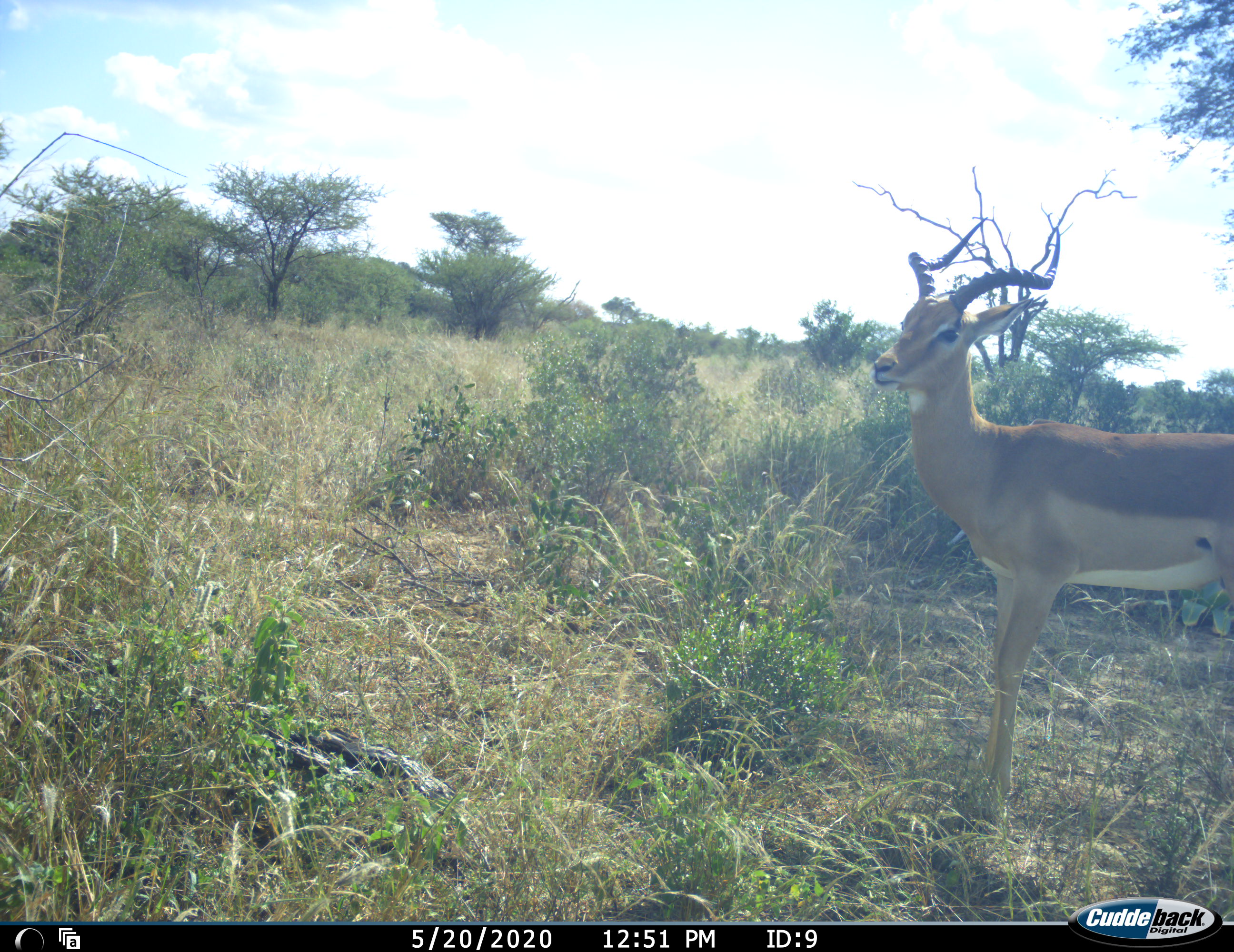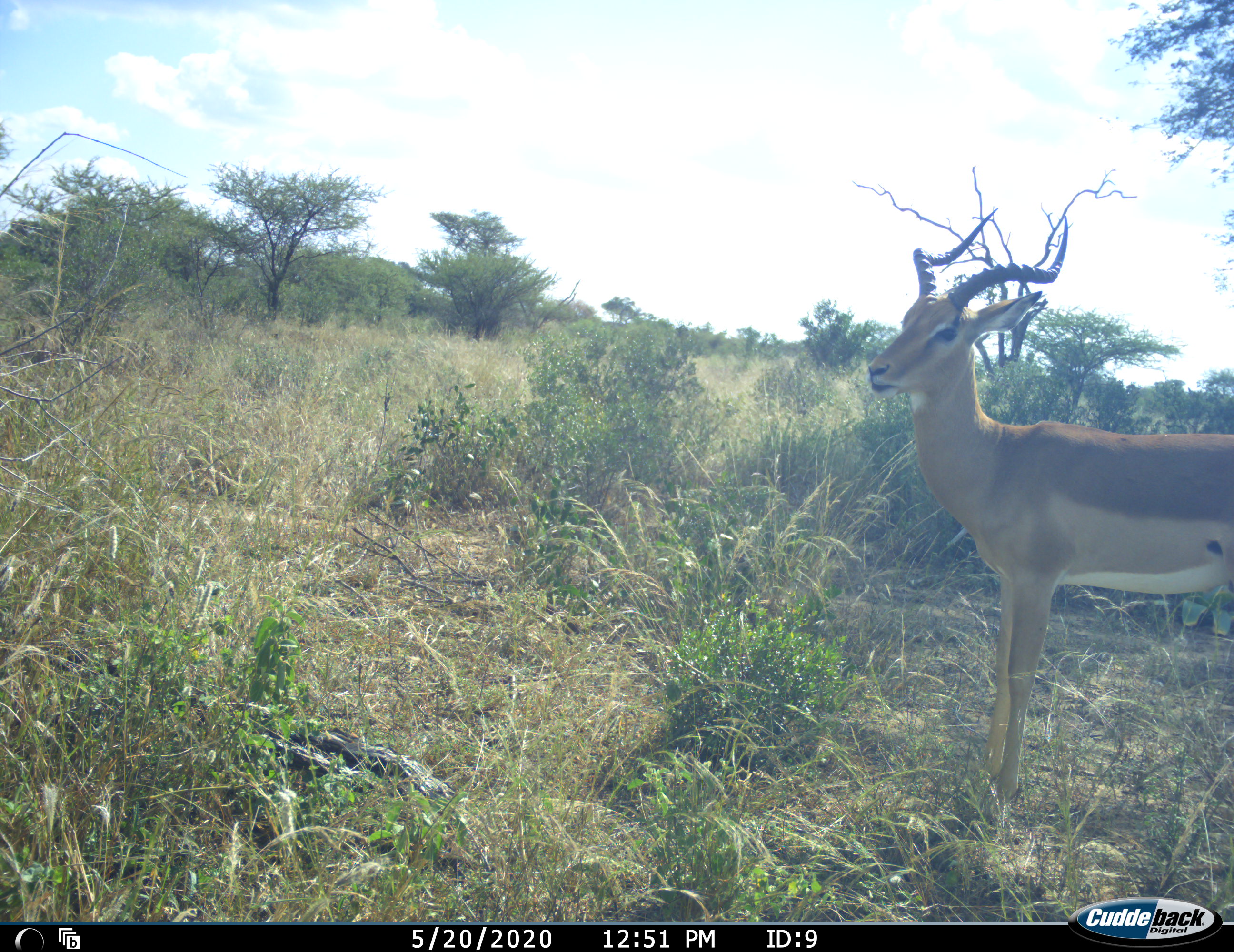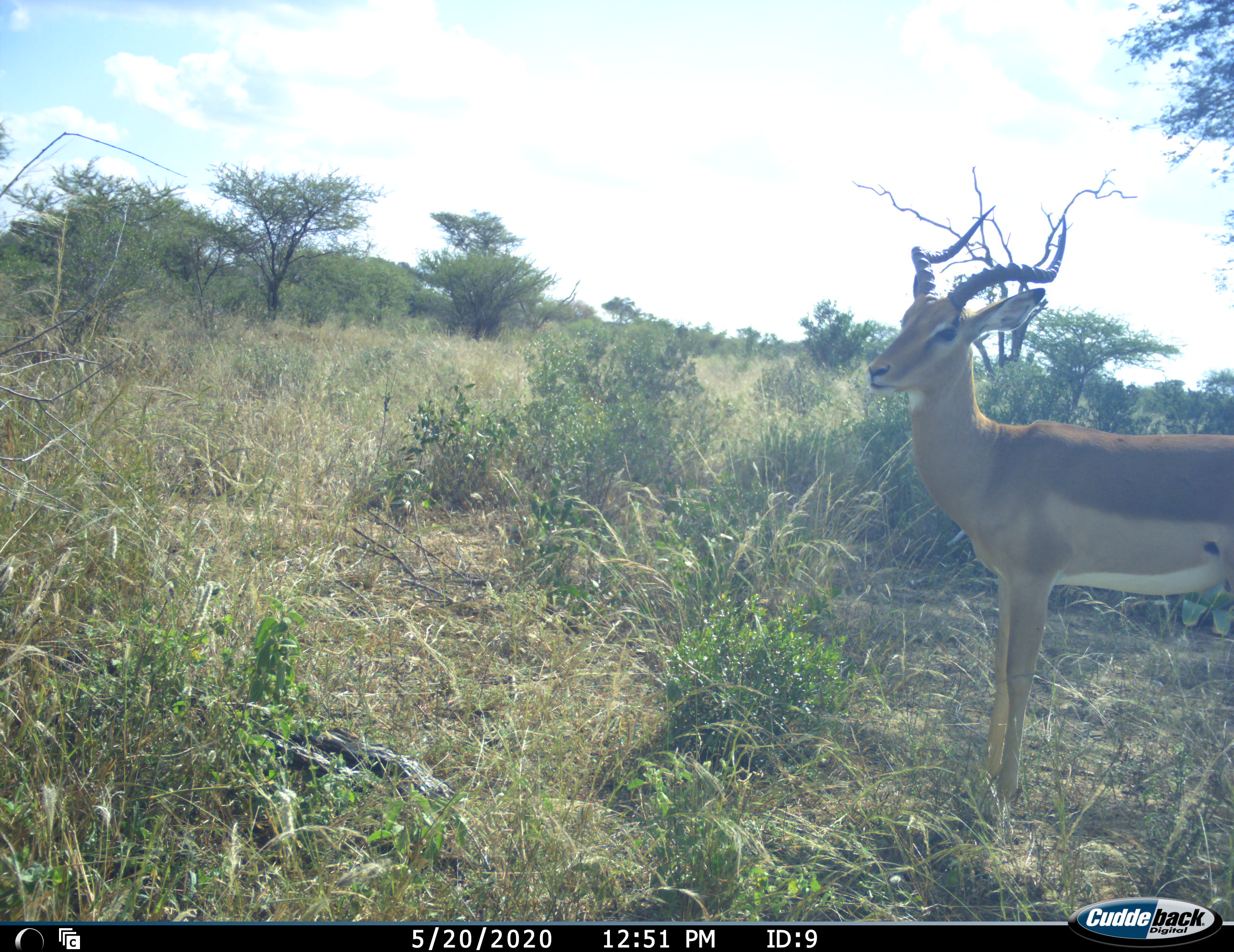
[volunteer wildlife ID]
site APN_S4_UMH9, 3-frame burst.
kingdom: Animalia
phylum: Chordata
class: Mammalia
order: Artiodactyla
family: Bovidae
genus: Aepyceros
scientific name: Aepyceros melampus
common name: impala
Impala (Aepyceros melampus), count 1. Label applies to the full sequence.